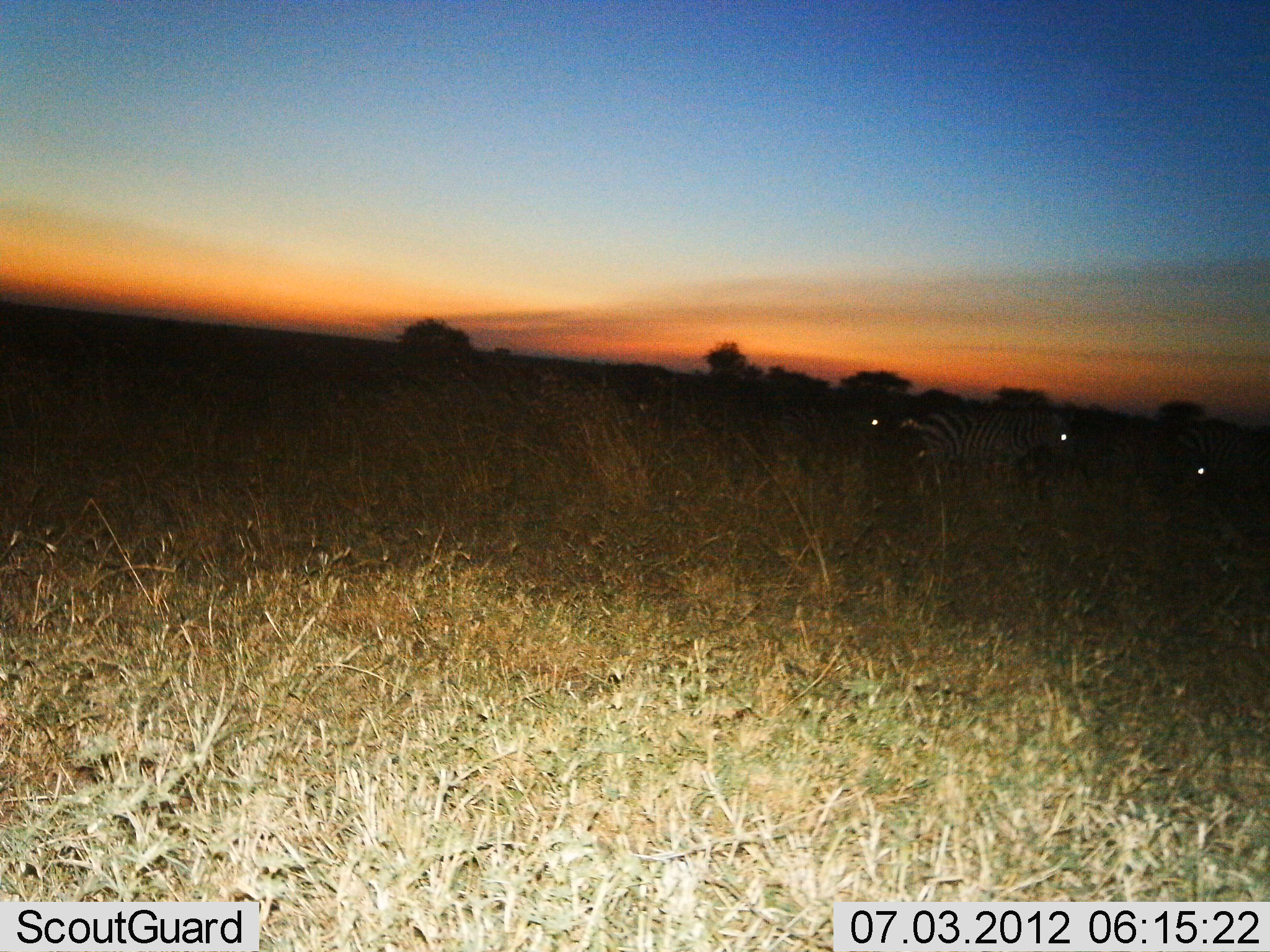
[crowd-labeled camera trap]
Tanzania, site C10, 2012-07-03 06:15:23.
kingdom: Animalia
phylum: Chordata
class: Mammalia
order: Perissodactyla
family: Equidae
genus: Equus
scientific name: Equus quagga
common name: plains zebra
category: zebra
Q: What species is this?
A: Zebra (plains zebra) (Equus quagga).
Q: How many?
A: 3.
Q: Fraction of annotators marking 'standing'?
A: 70%.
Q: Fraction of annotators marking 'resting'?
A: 0%.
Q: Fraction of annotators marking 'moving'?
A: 30%.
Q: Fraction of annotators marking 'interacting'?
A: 0%.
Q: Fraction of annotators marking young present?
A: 0%.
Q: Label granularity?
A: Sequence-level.